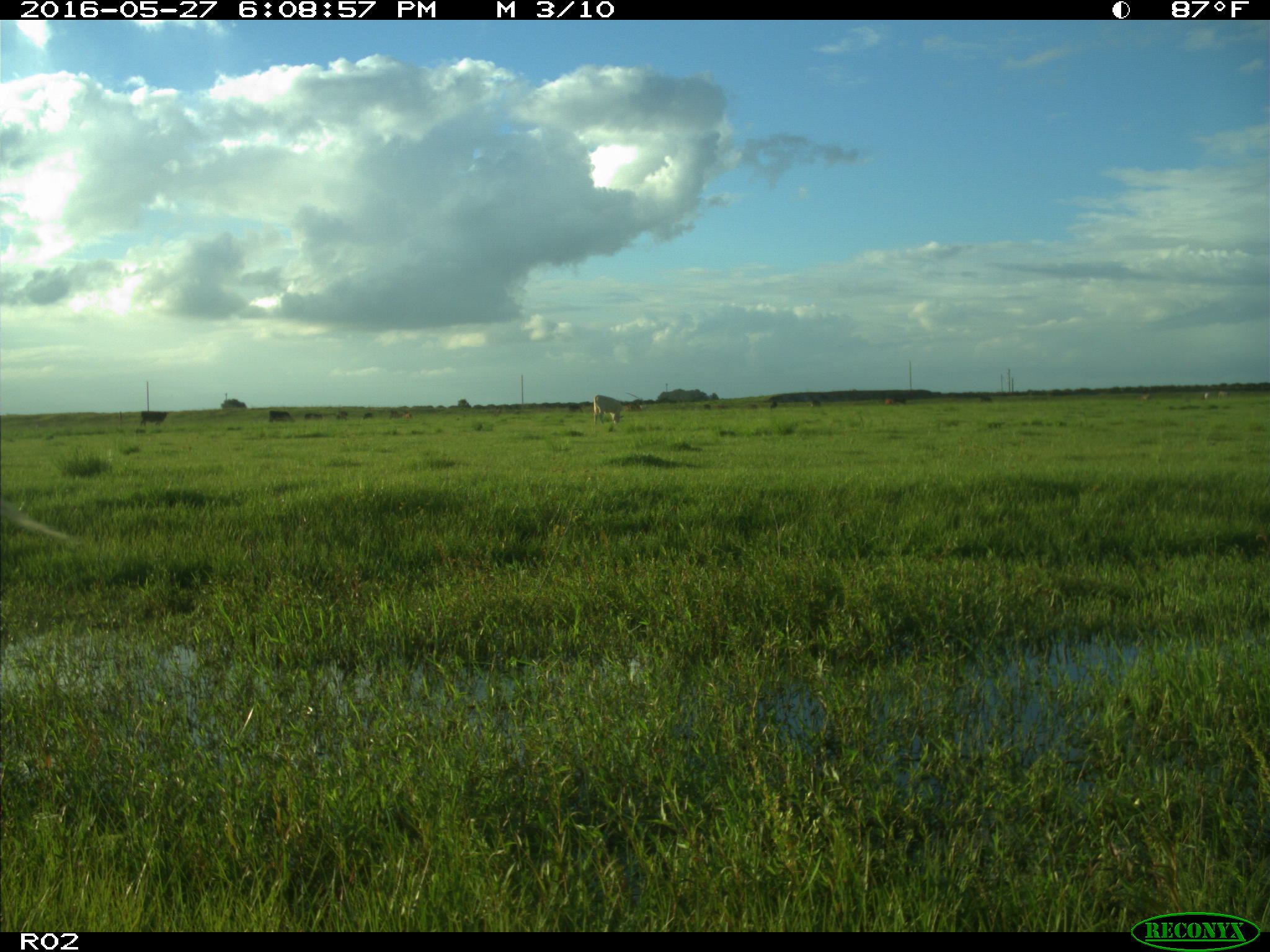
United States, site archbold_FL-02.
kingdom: Animalia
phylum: Chordata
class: Mammalia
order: Artiodactyla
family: Bovidae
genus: Bos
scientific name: Bos taurus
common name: domestic cow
Bos taurus (domestic cow).